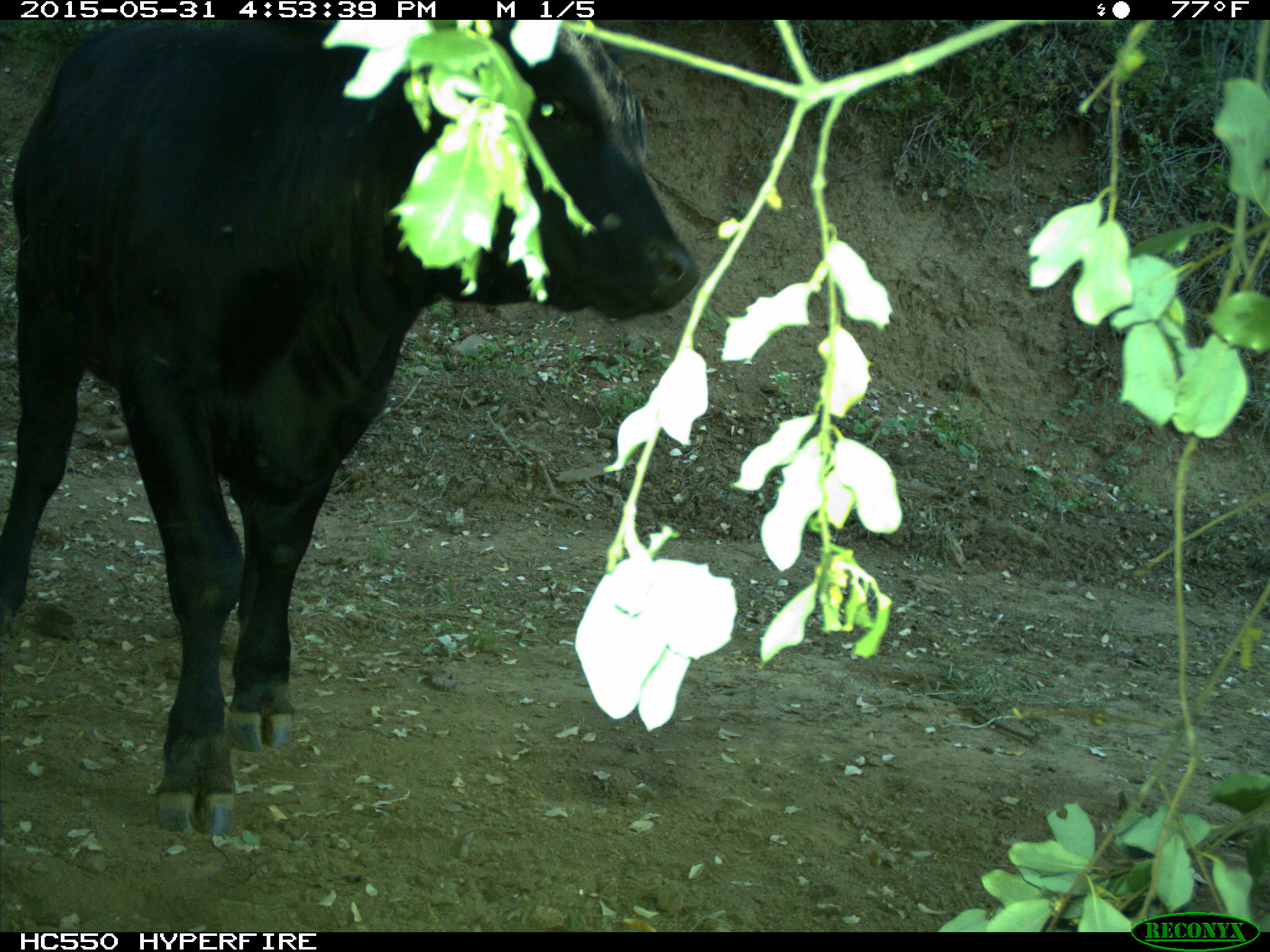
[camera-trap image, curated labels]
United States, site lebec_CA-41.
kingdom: Animalia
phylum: Chordata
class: Mammalia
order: Artiodactyla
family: Bovidae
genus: Bos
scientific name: Bos taurus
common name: domestic cow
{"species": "Bos taurus (domestic cow)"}